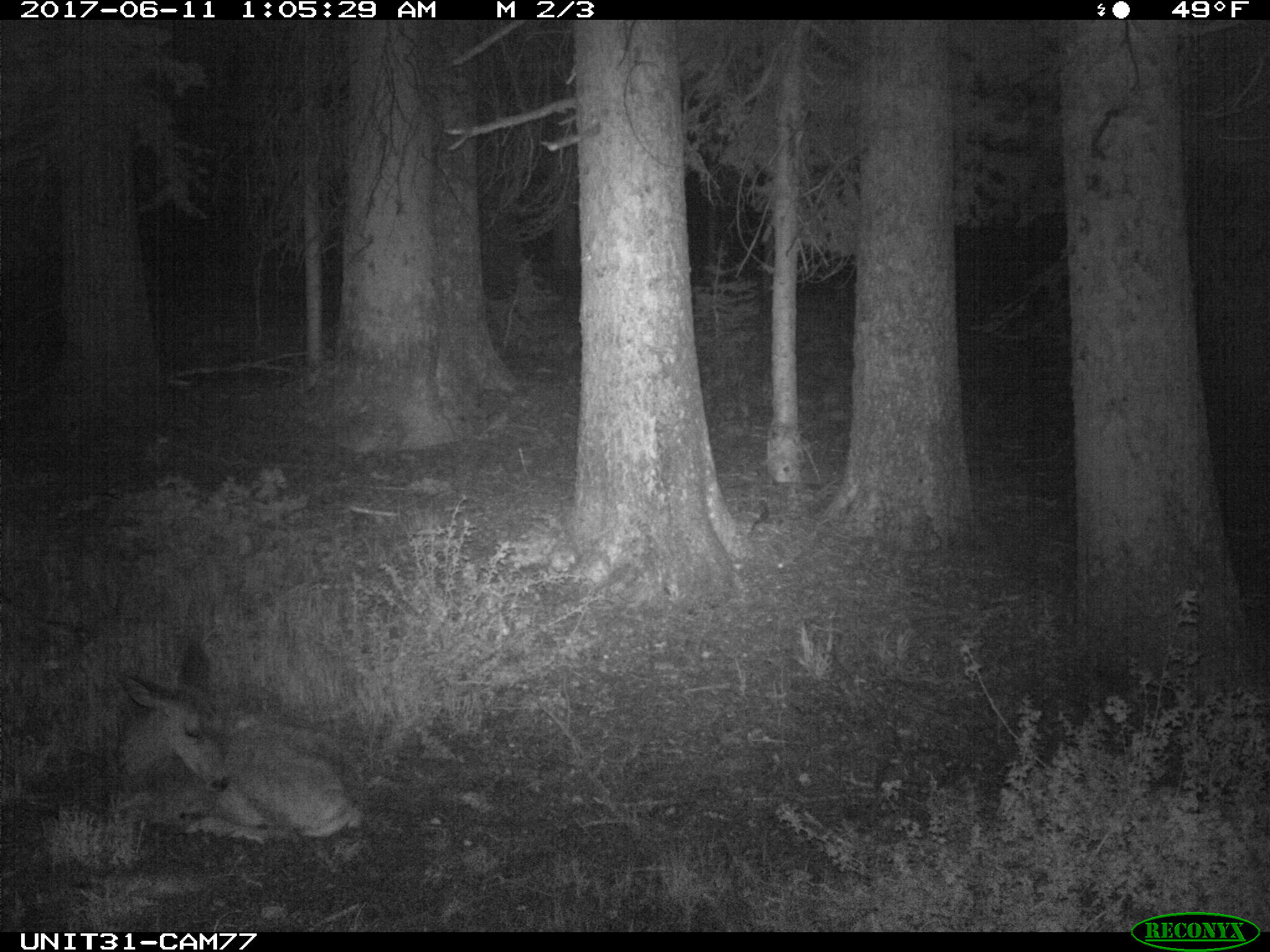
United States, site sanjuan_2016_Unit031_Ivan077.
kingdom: Animalia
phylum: Chordata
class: Mammalia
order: Artiodactyla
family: Cervidae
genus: Odocoileus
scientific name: Odocoileus hemionus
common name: mule deer